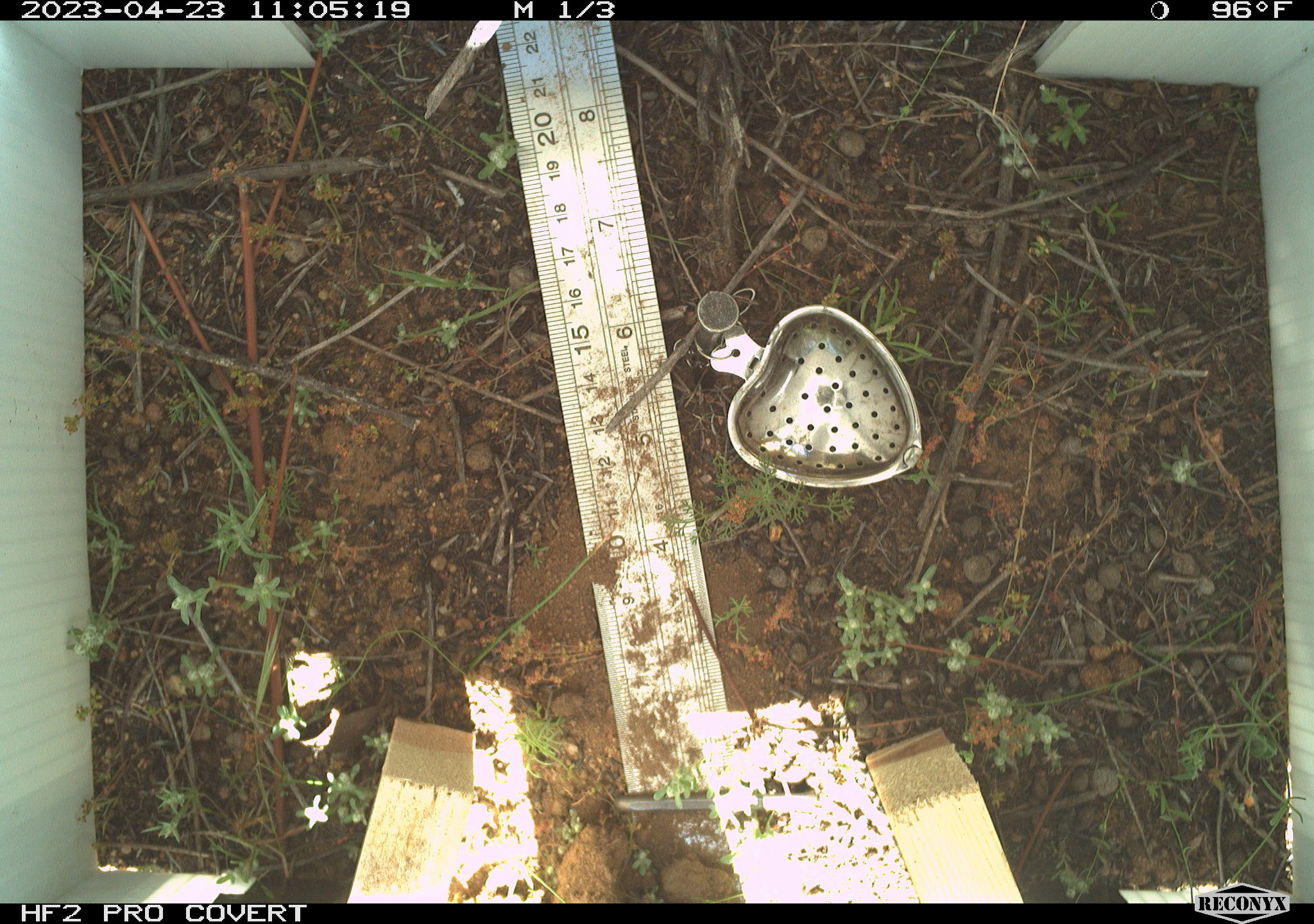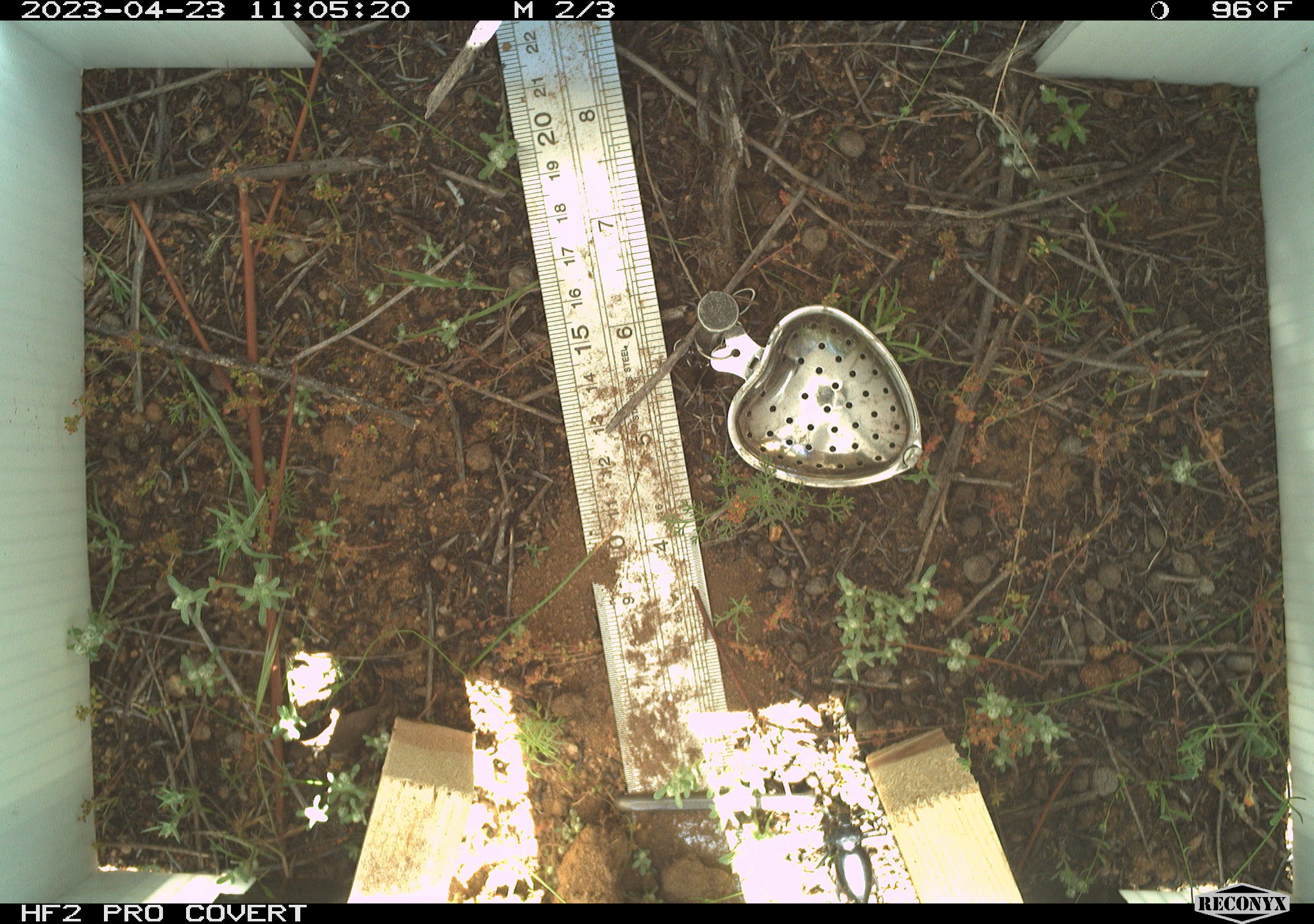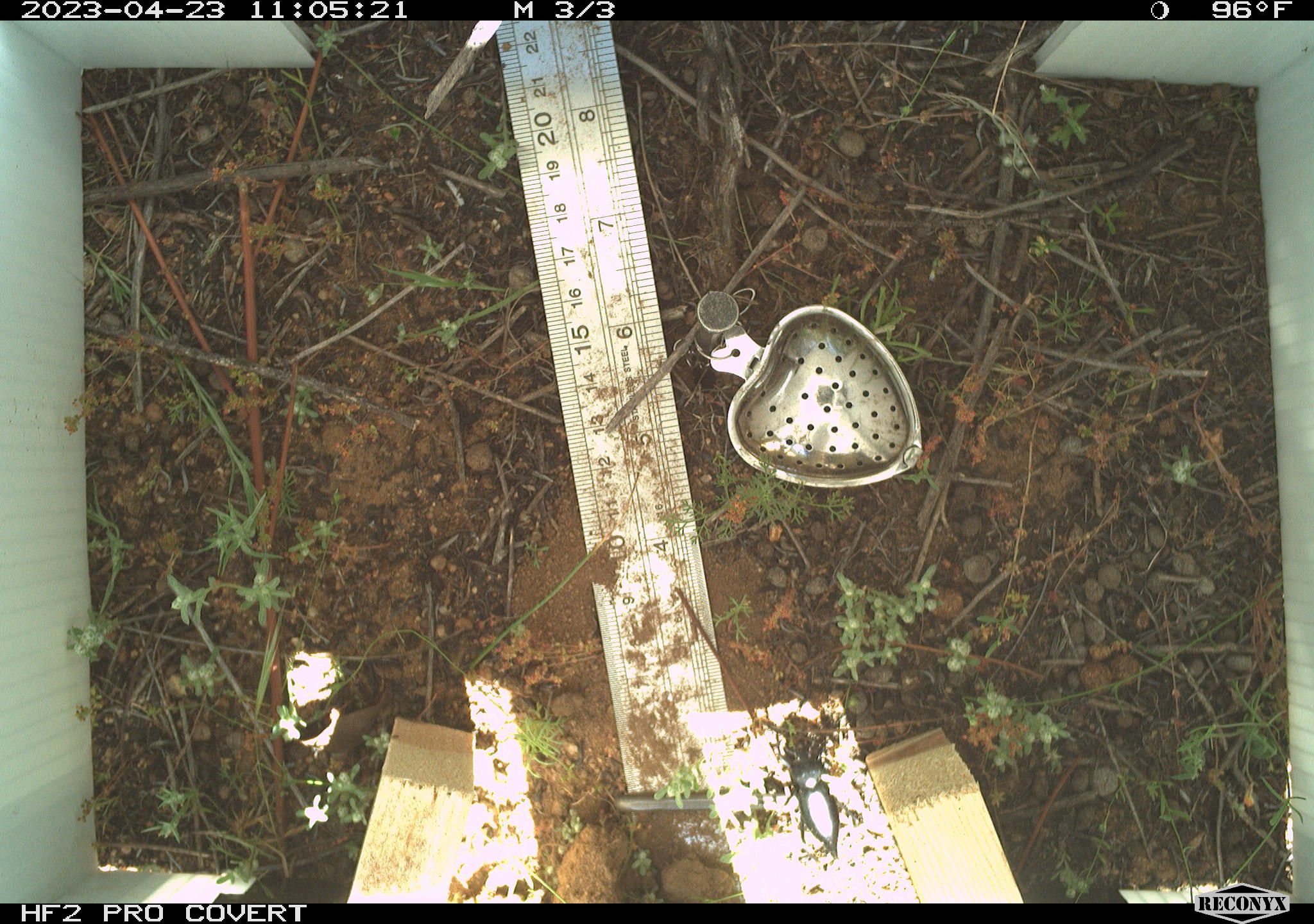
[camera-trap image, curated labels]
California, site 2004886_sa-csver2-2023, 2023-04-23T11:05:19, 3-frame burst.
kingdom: Animalia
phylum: Arthropoda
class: Insecta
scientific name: Insecta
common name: insect